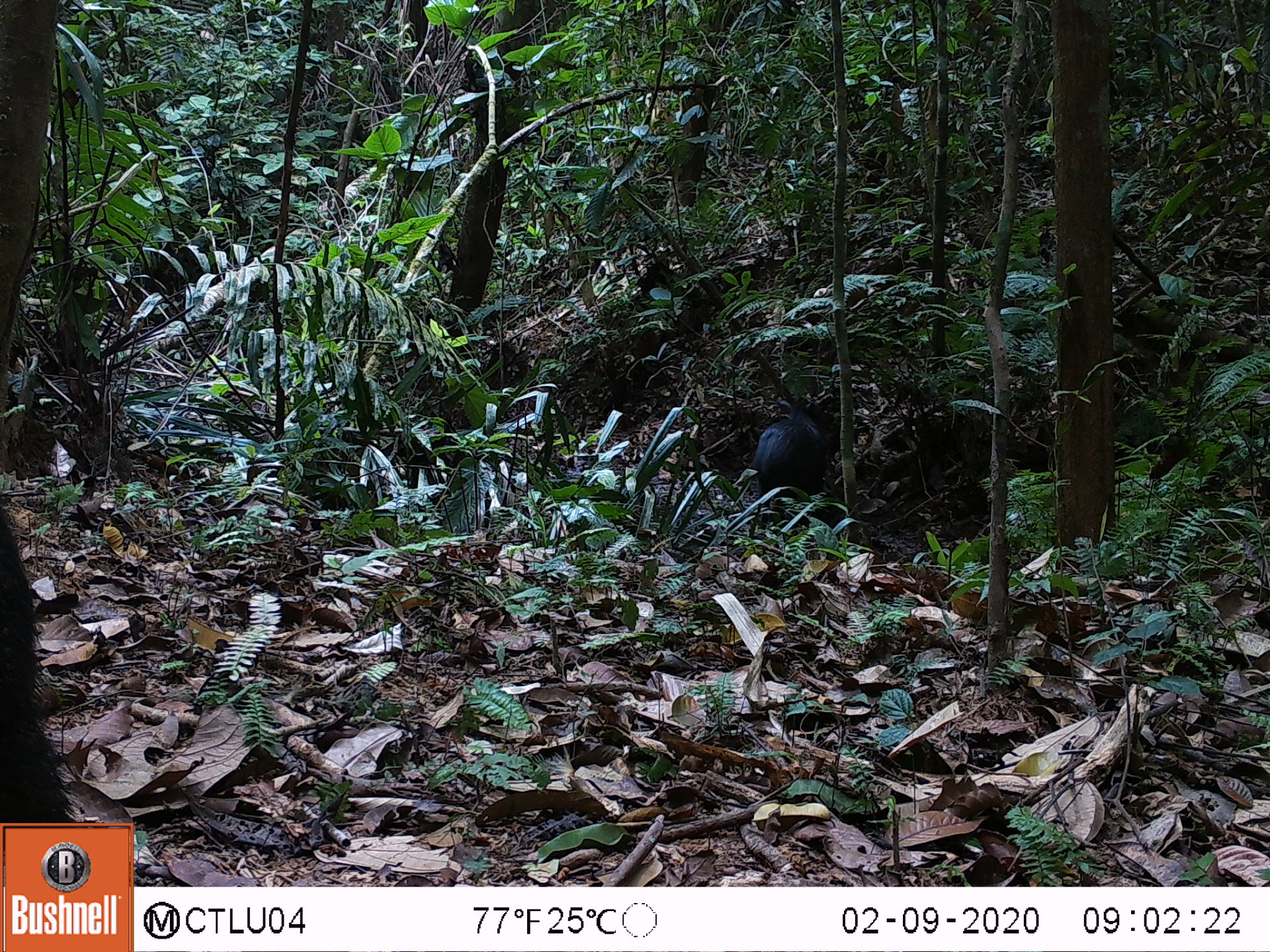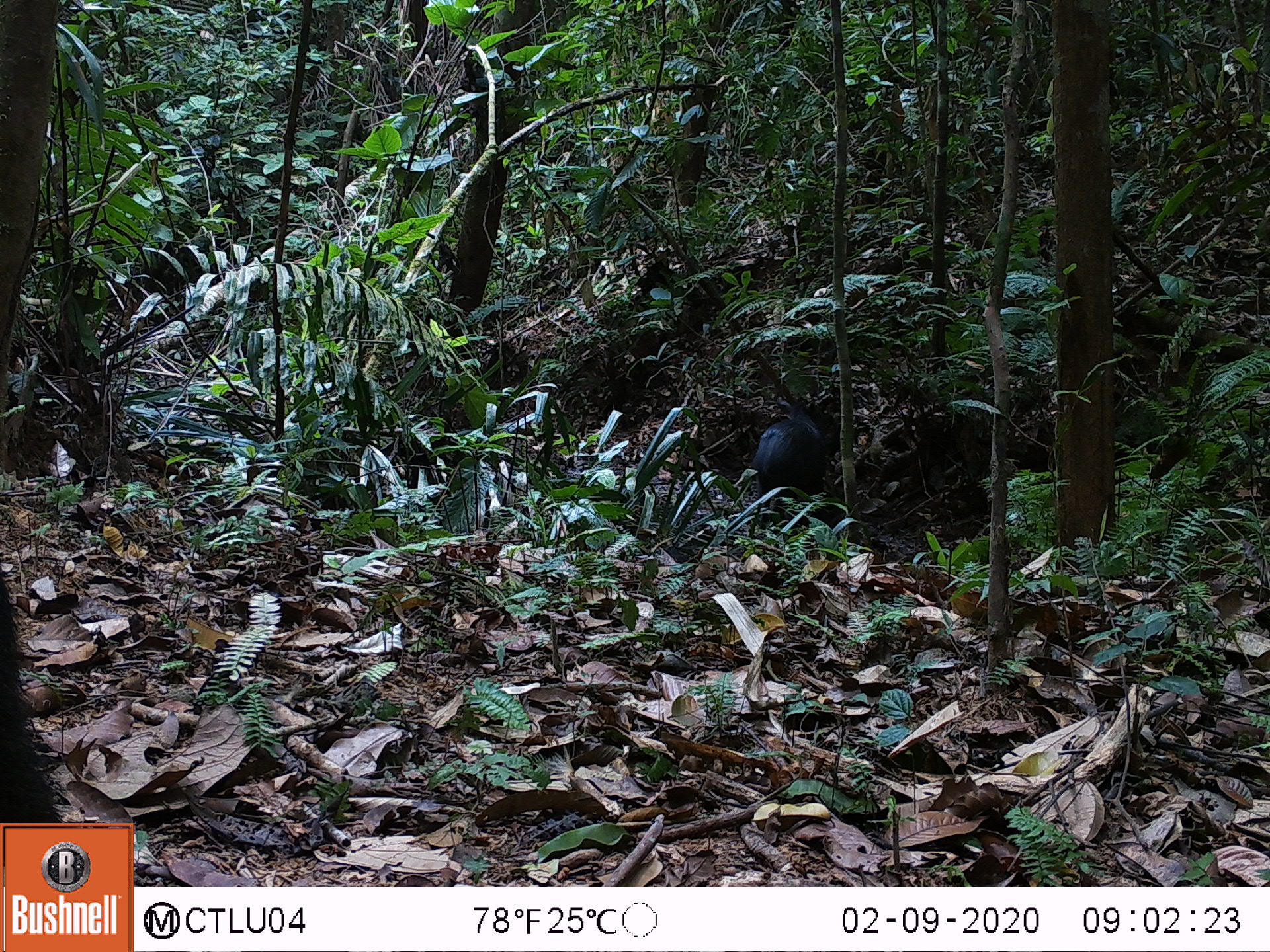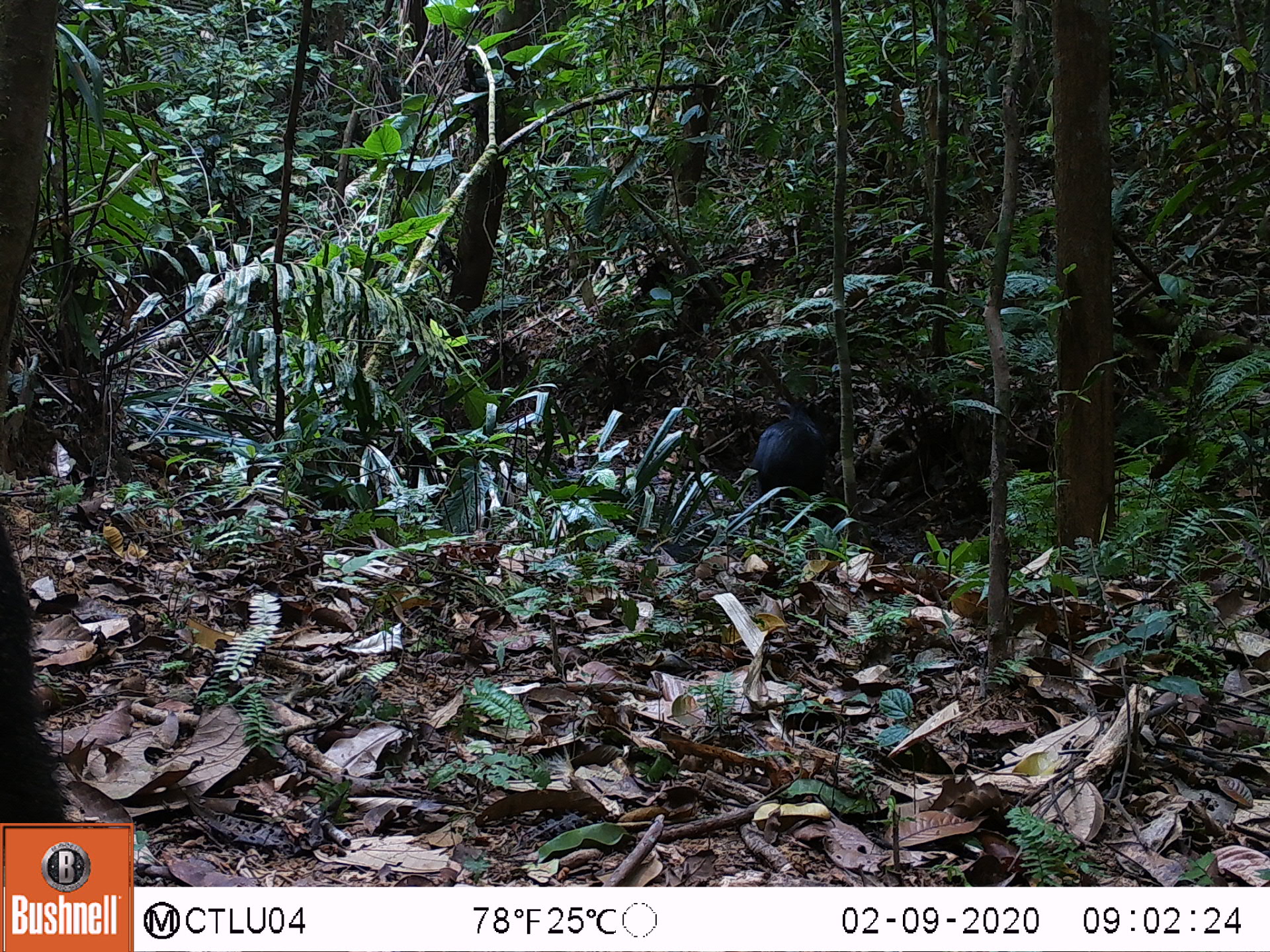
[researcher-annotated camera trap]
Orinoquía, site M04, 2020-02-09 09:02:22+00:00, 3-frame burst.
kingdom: Animalia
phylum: Chordata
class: Mammalia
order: Artiodactyla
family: Tayassuidae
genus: Pecari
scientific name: Pecari tajacu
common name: collared peccary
Collared peccary (Pecari tajacu).